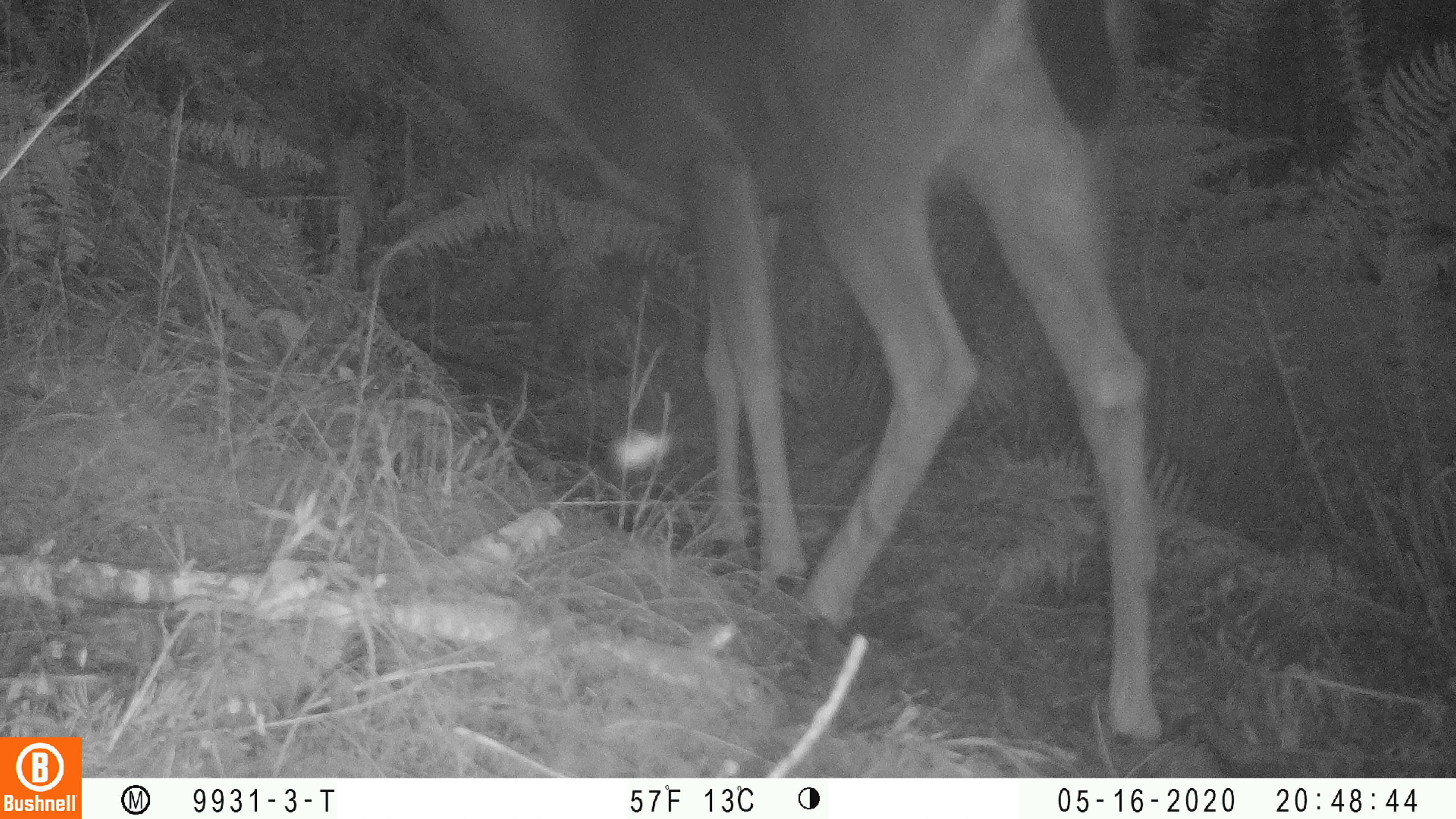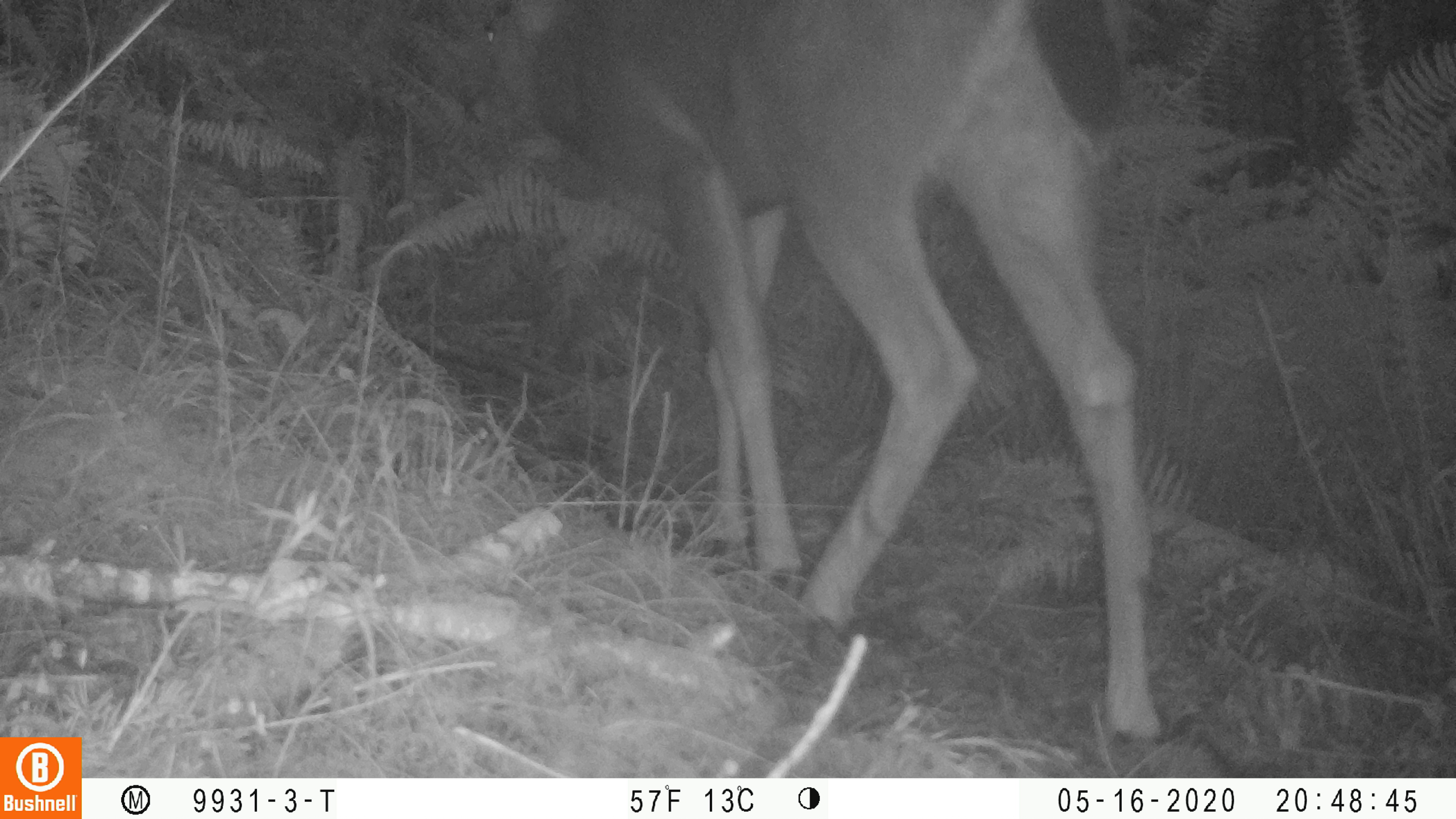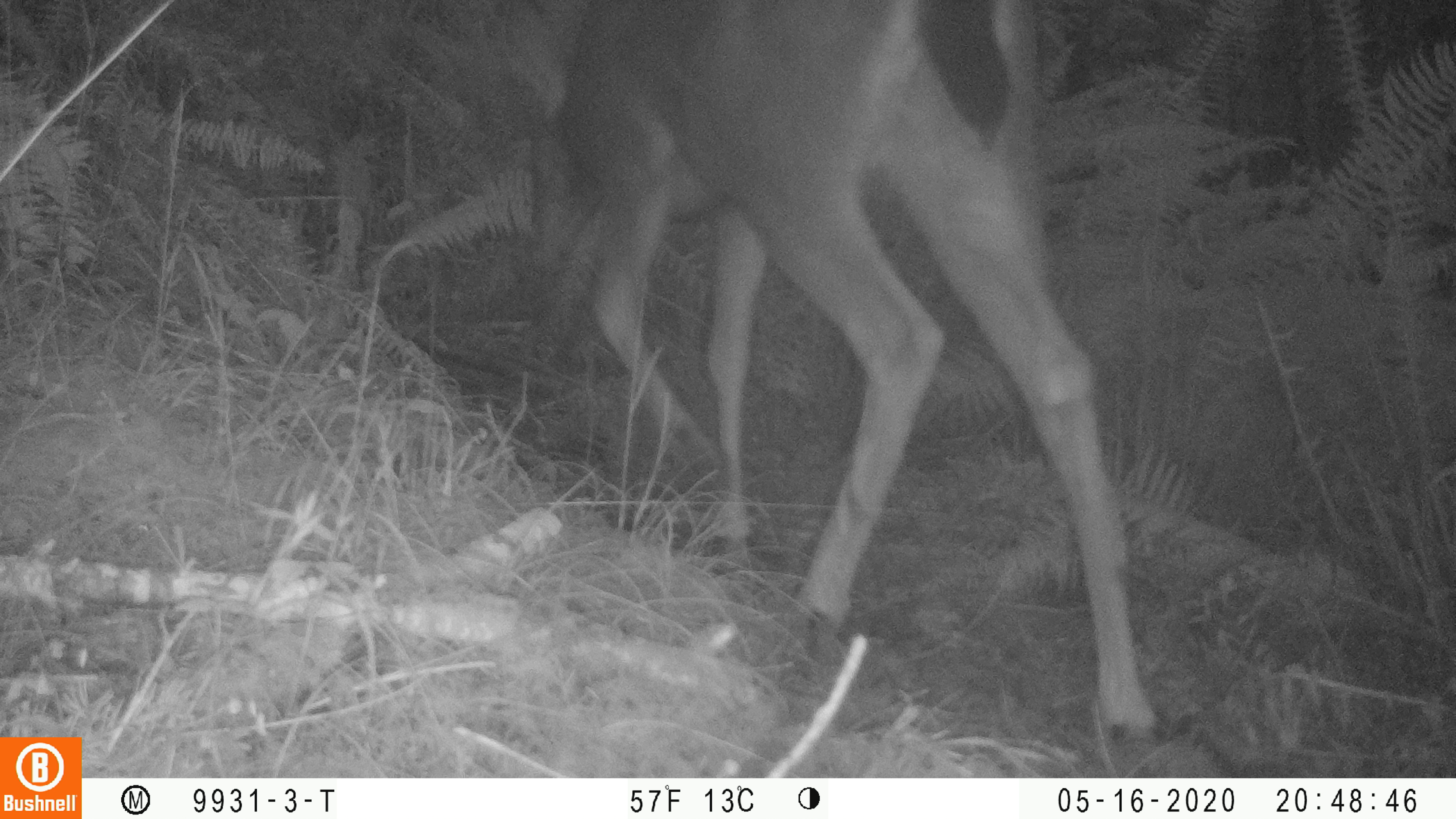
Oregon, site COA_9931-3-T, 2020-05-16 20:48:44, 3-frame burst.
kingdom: Animalia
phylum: Chordata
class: Mammalia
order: Artiodactyla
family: Cervidae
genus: Odocoileus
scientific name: Odocoileus hemionus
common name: black-tailed deer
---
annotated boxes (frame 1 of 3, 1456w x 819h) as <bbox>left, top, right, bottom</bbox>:
black-tailed deer: <bbox>421, 1, 1178, 759</bbox>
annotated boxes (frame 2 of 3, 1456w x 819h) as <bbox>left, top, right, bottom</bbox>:
black-tailed deer: <bbox>454, 2, 1161, 753</bbox>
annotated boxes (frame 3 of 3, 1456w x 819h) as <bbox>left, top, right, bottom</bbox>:
black-tailed deer: <bbox>541, 0, 1164, 752</bbox>